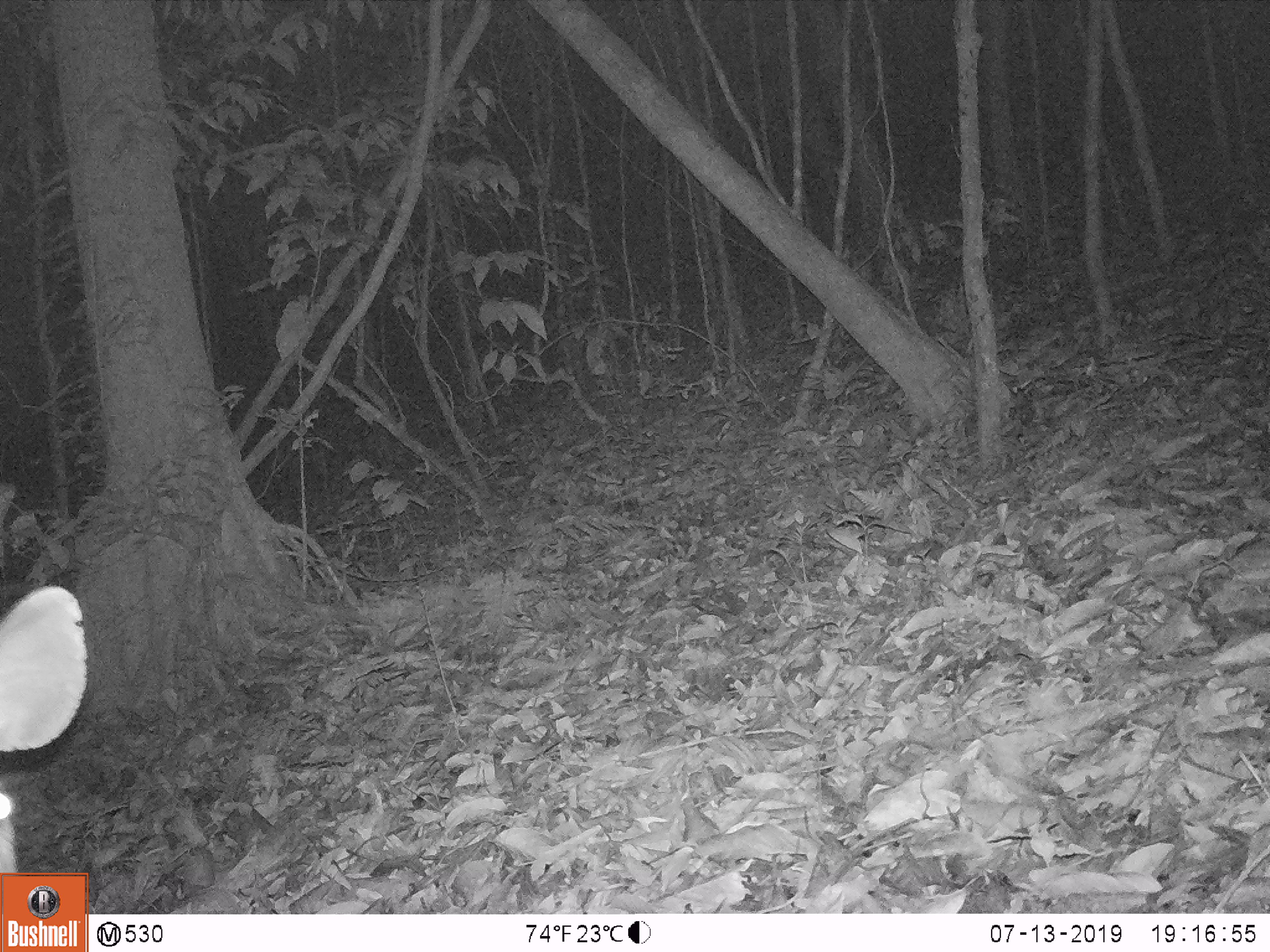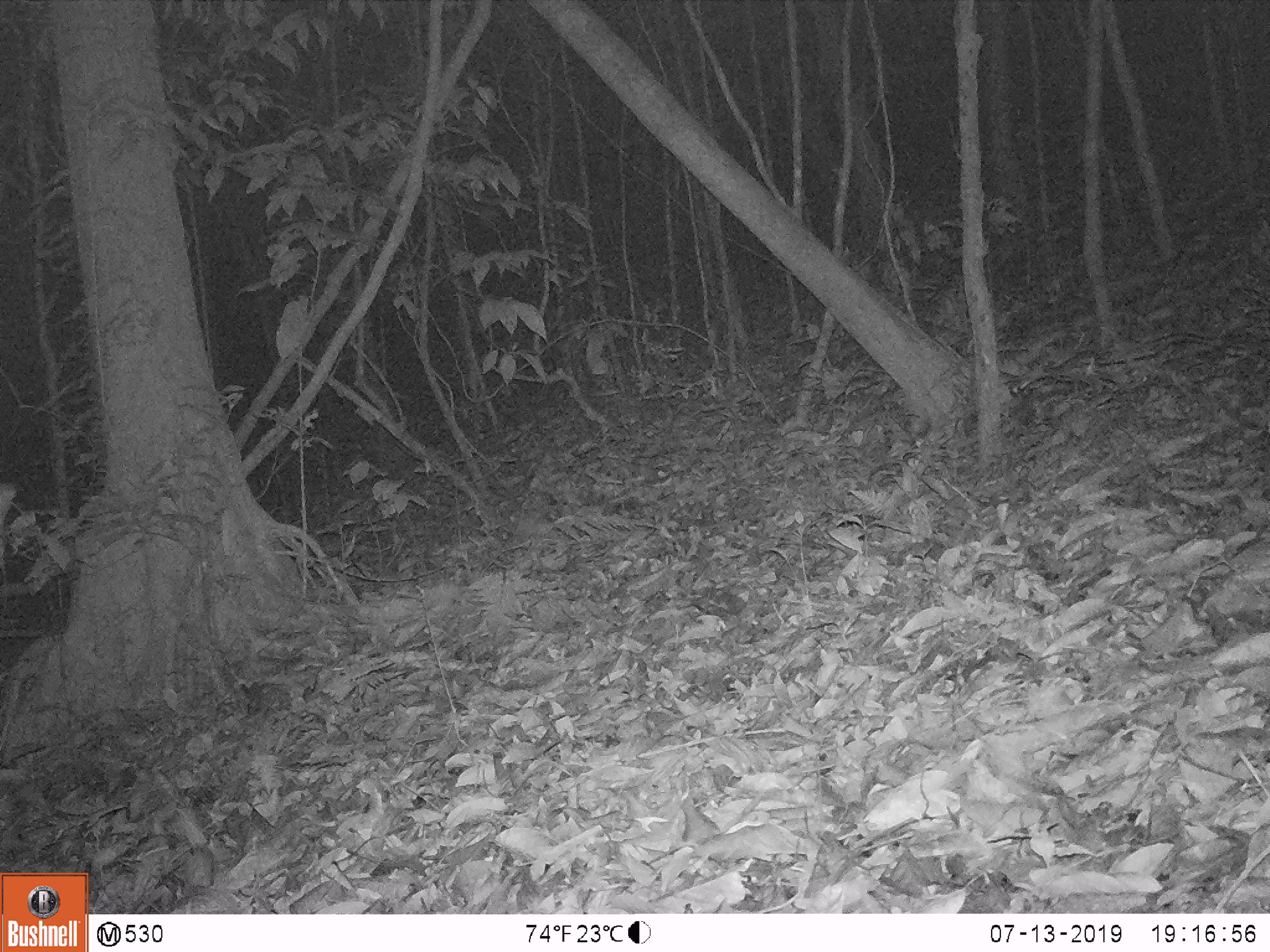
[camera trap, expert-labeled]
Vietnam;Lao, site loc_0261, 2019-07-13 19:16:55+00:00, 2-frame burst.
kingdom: Animalia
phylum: Chordata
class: Mammalia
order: Artiodactyla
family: Cervidae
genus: Rusa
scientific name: Rusa unicolor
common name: sambar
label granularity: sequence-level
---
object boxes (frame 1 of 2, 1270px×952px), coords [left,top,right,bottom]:
sambar: [0,585,87,873]